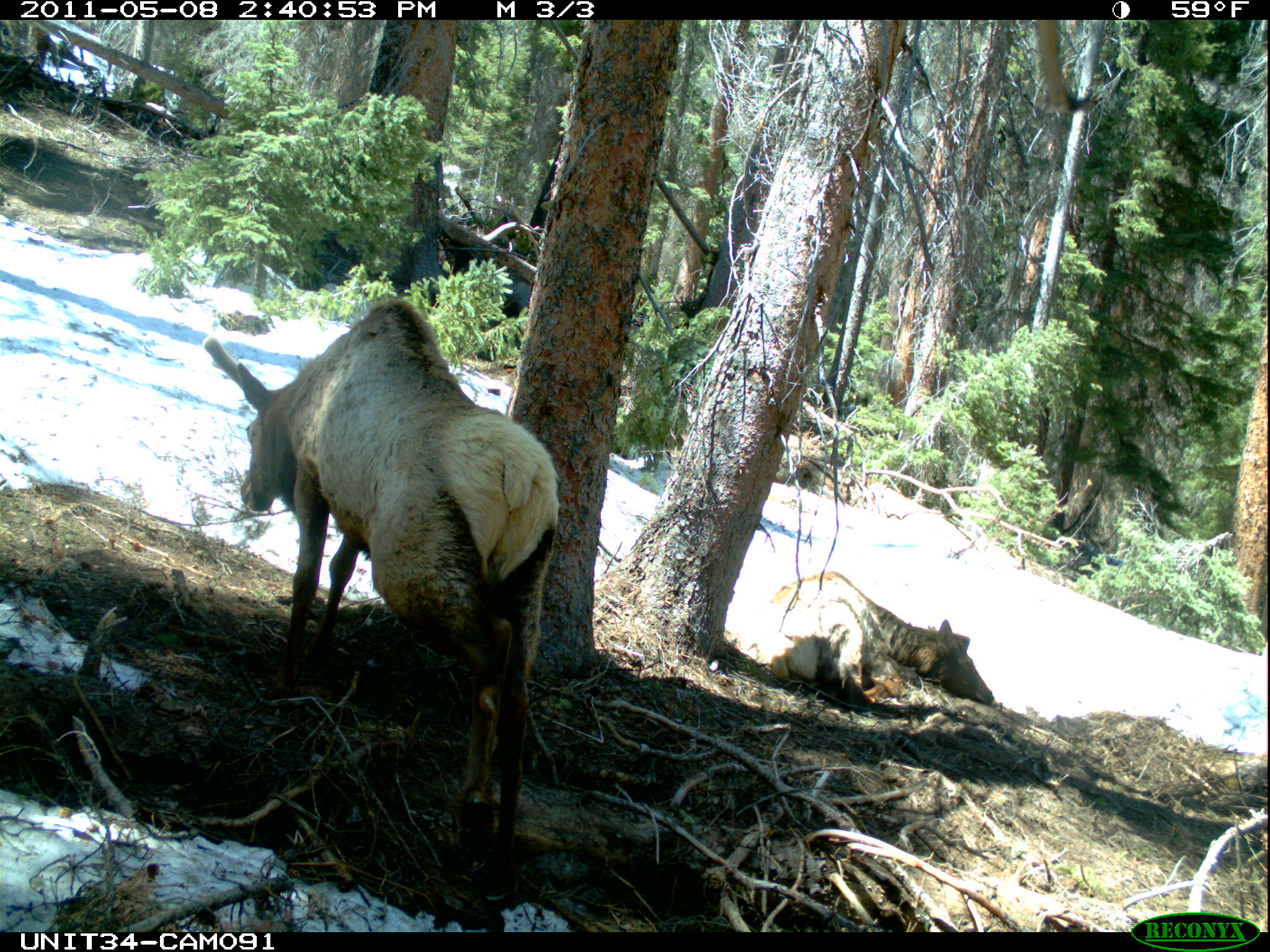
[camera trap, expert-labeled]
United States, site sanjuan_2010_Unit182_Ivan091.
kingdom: Animalia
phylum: Chordata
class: Mammalia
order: Artiodactyla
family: Cervidae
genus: Cervus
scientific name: Cervus elaphus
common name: red deer